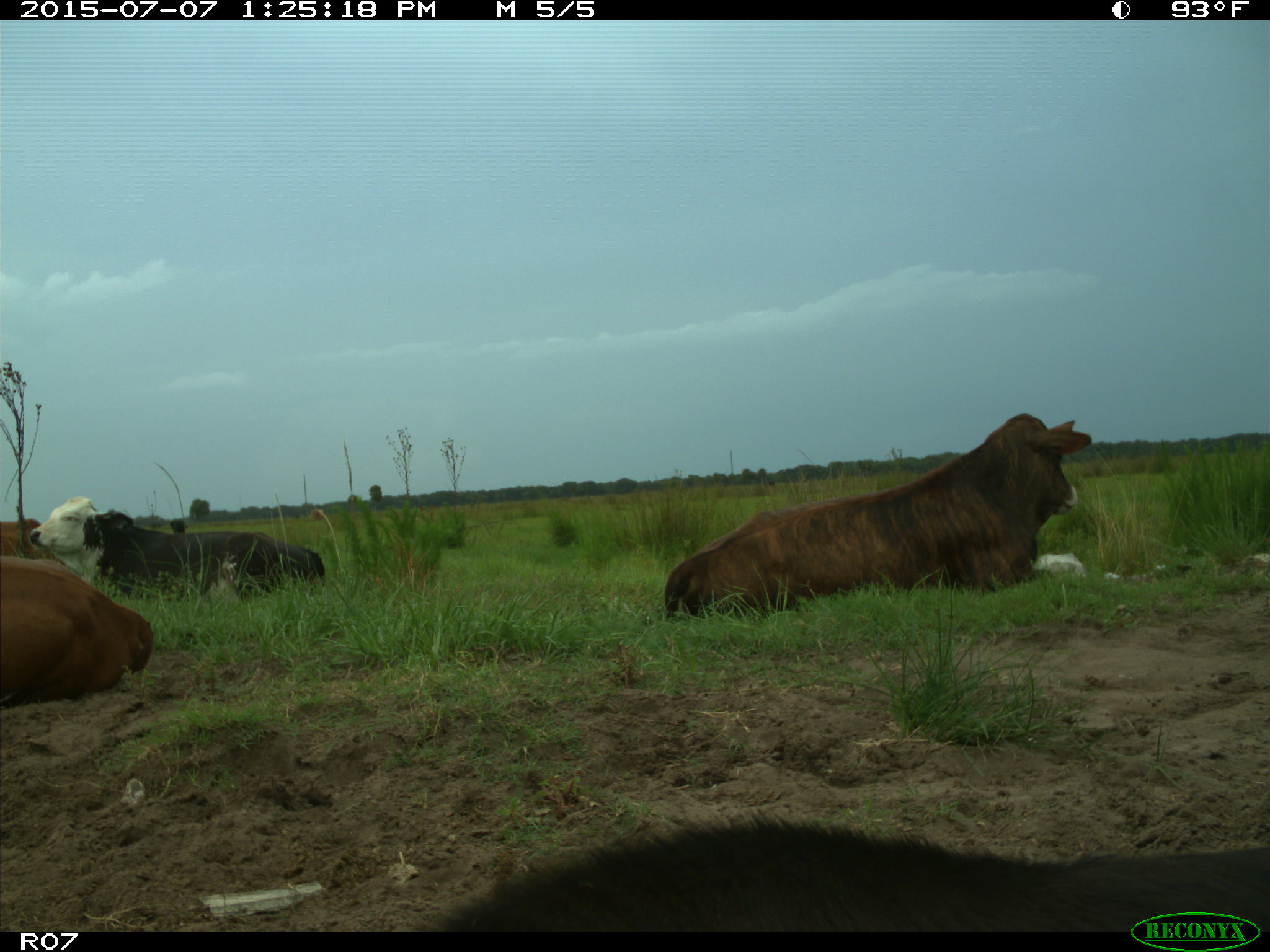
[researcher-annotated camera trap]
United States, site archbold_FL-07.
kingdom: Animalia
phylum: Chordata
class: Mammalia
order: Artiodactyla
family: Bovidae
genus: Bos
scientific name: Bos taurus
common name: domestic cow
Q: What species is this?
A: Bos taurus (domestic cow).